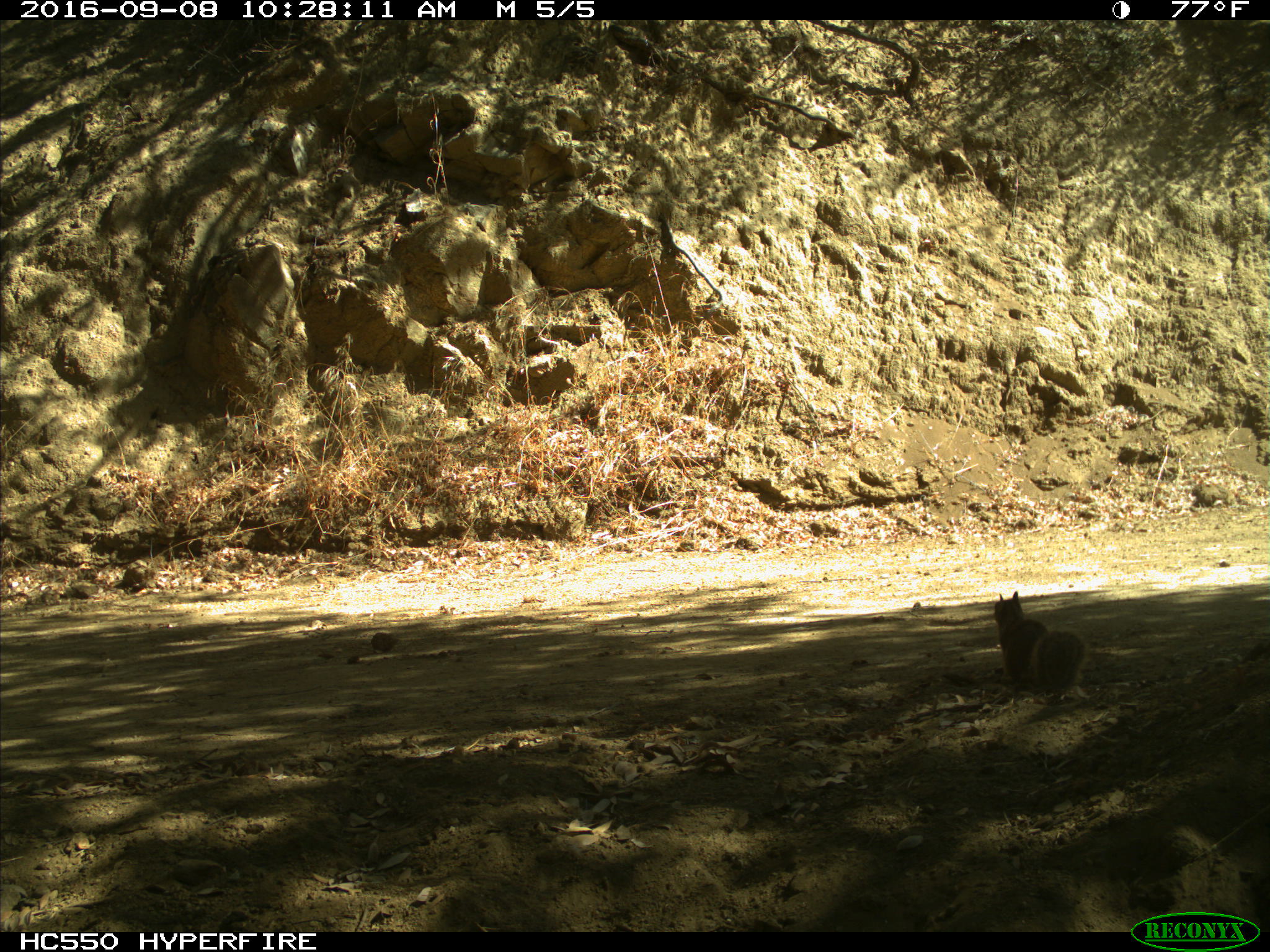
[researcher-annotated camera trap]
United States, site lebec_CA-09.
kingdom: Animalia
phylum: Chordata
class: Mammalia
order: Rodentia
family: Sciuridae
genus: Otospermophilus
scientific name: Otospermophilus beecheyi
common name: california ground squirrel